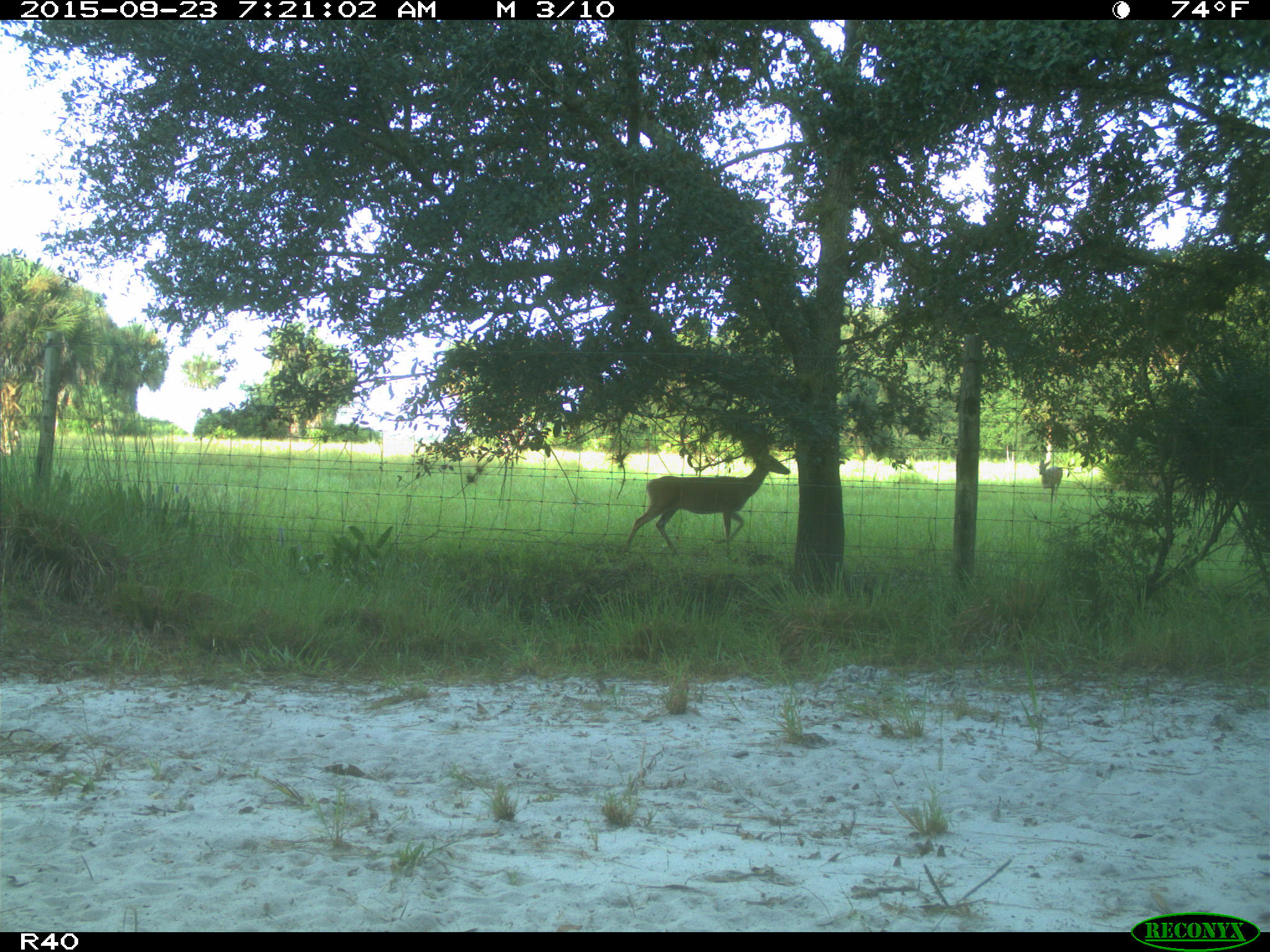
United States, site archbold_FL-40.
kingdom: Animalia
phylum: Chordata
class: Mammalia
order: Artiodactyla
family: Cervidae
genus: Odocoileus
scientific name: Odocoileus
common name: deer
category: unidentified deer